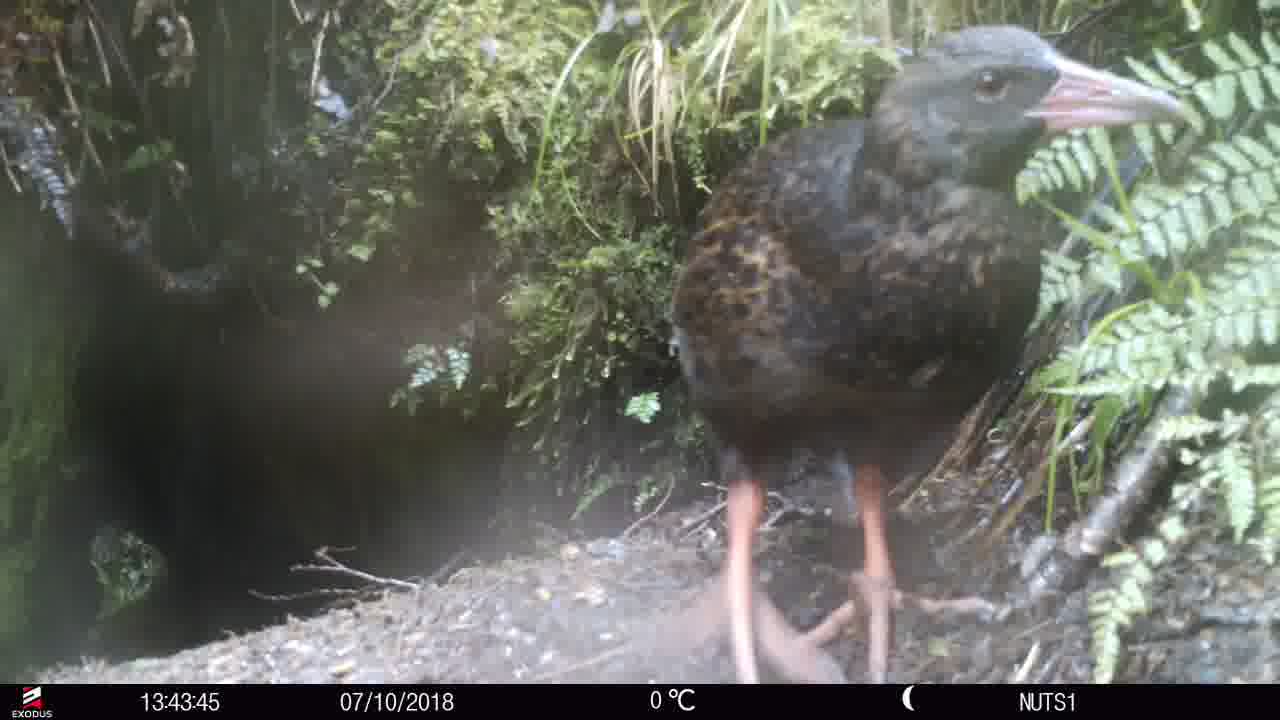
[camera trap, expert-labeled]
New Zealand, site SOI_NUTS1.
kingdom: Animalia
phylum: Chordata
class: Aves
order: Gruiformes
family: Rallidae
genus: Gallirallus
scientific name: Gallirallus australis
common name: weka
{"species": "weka (Gallirallus australis)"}